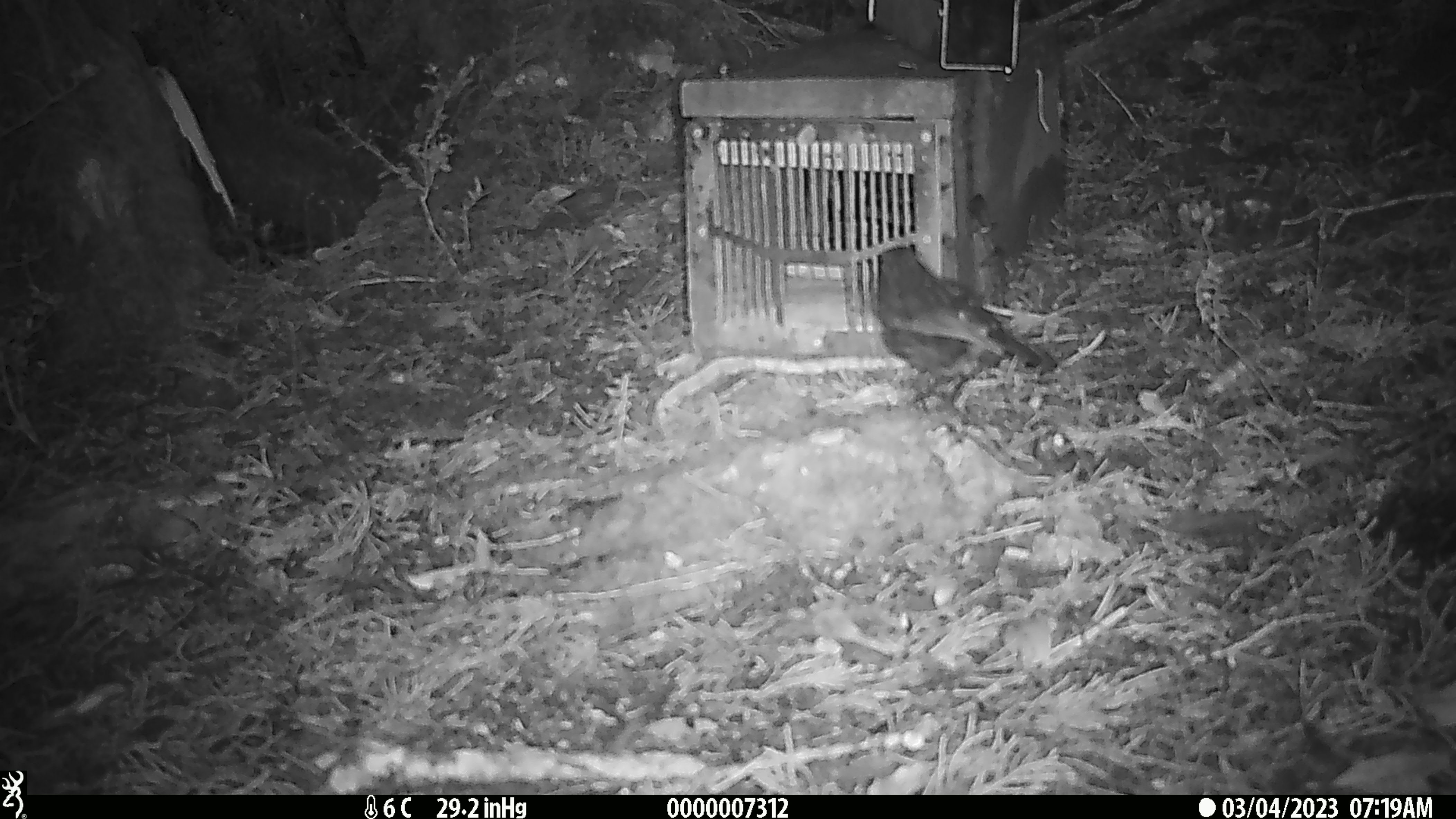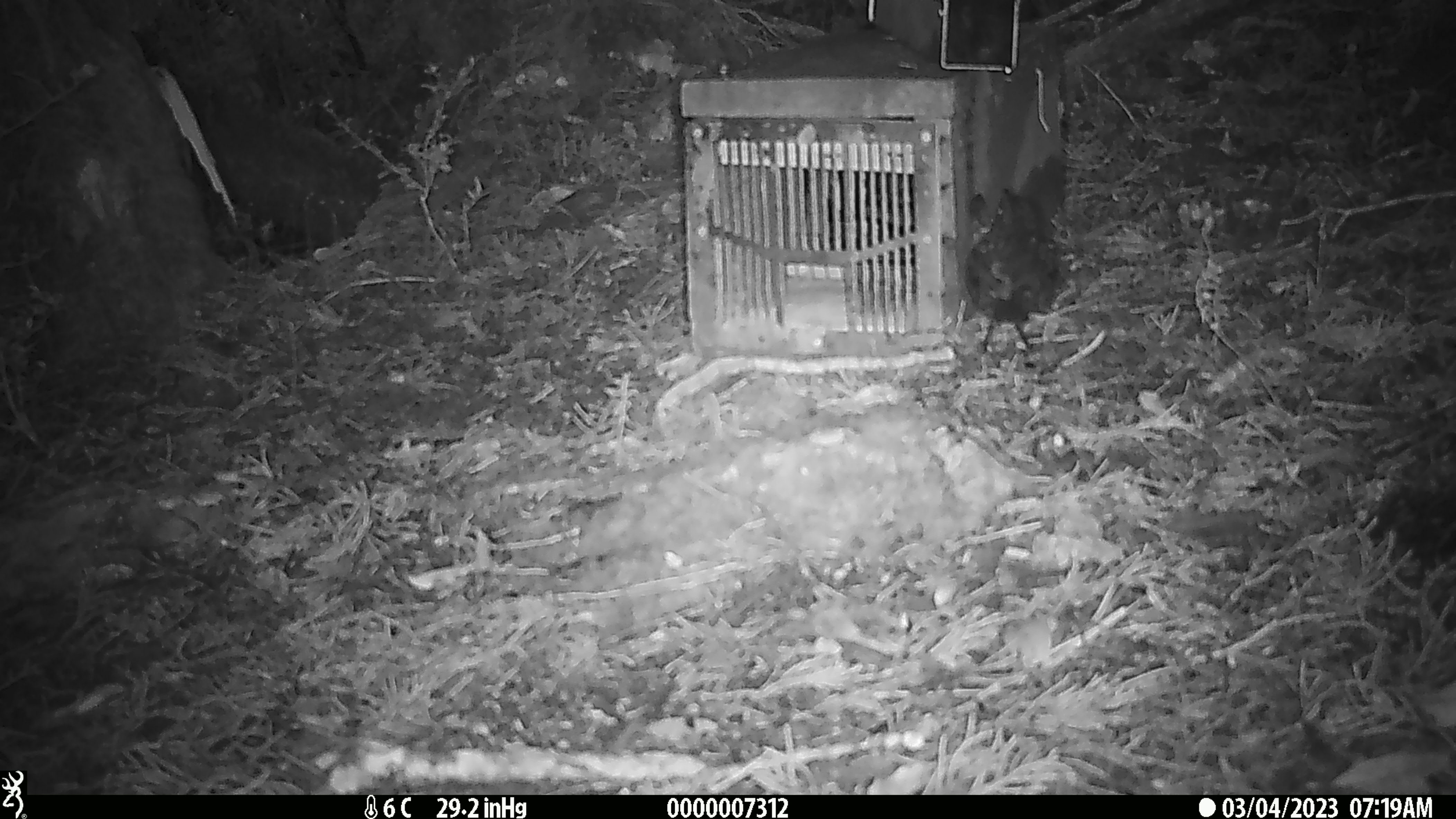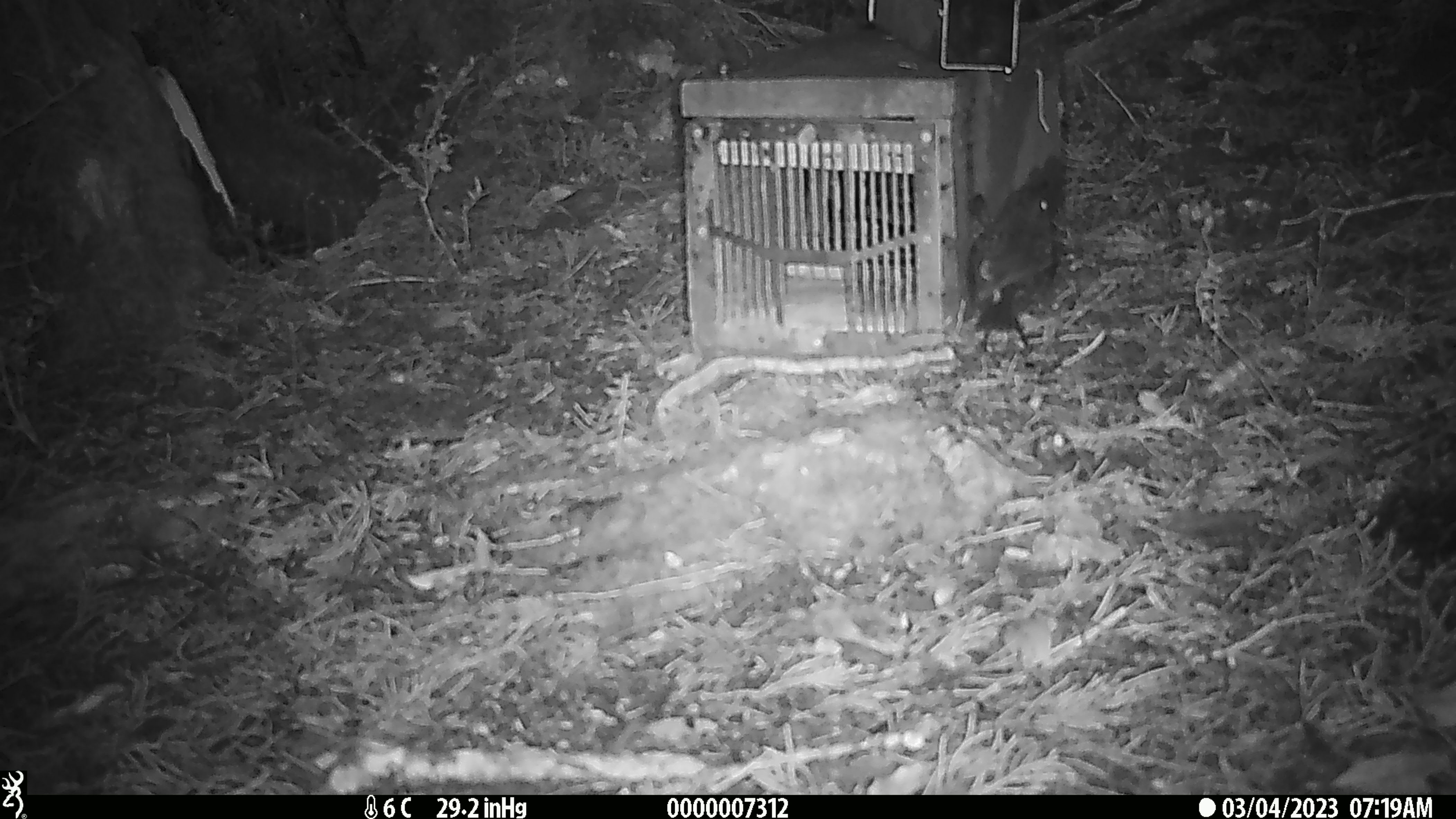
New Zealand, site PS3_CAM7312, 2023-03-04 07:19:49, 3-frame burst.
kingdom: Animalia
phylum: Chordata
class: Aves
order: Passeriformes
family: Petroicidae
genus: Petroica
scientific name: Petroica australis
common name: new zealand robin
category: robin